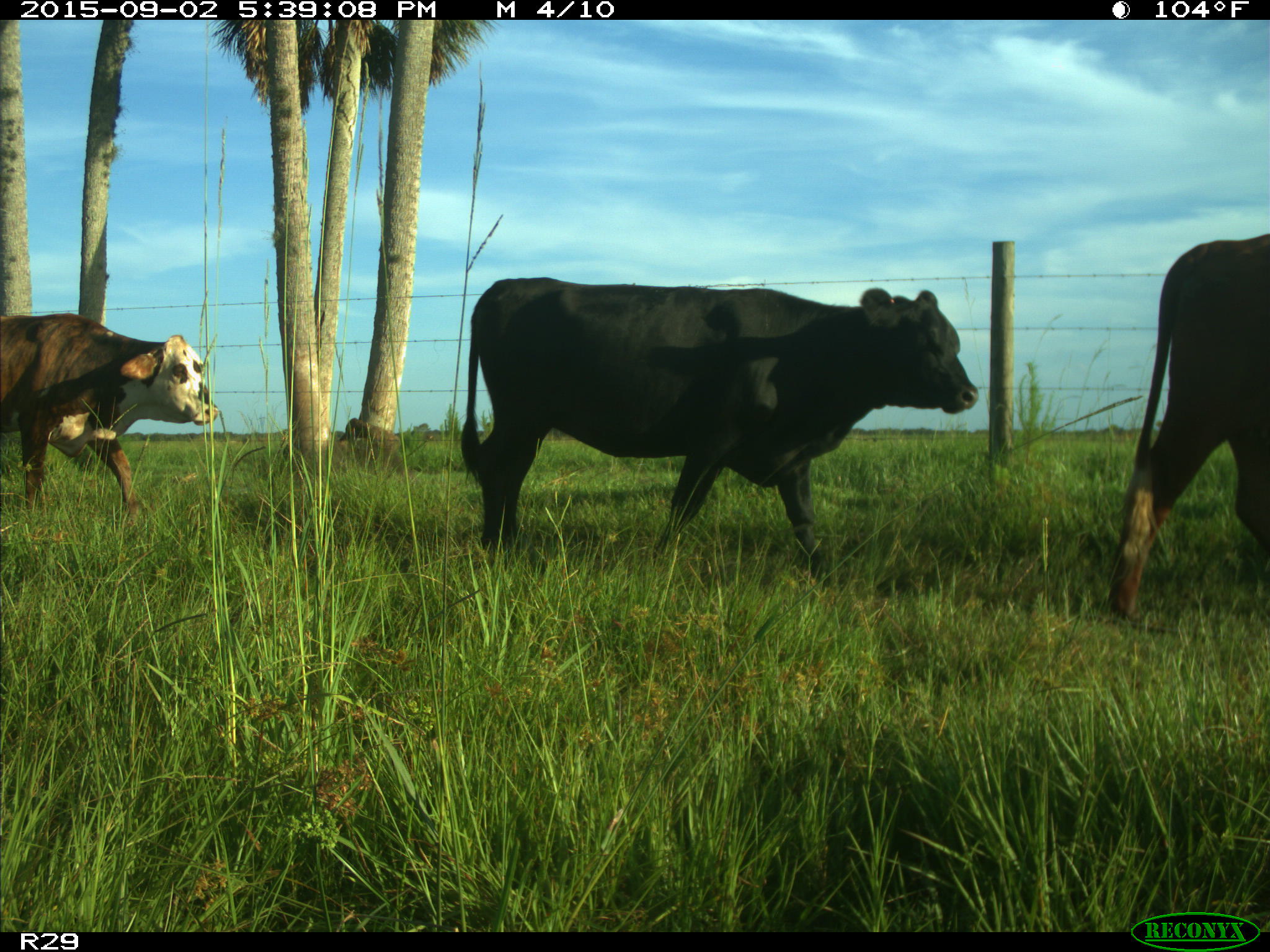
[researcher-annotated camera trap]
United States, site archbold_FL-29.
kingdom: Animalia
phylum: Chordata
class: Mammalia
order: Artiodactyla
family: Bovidae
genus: Bos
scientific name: Bos taurus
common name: domestic cow